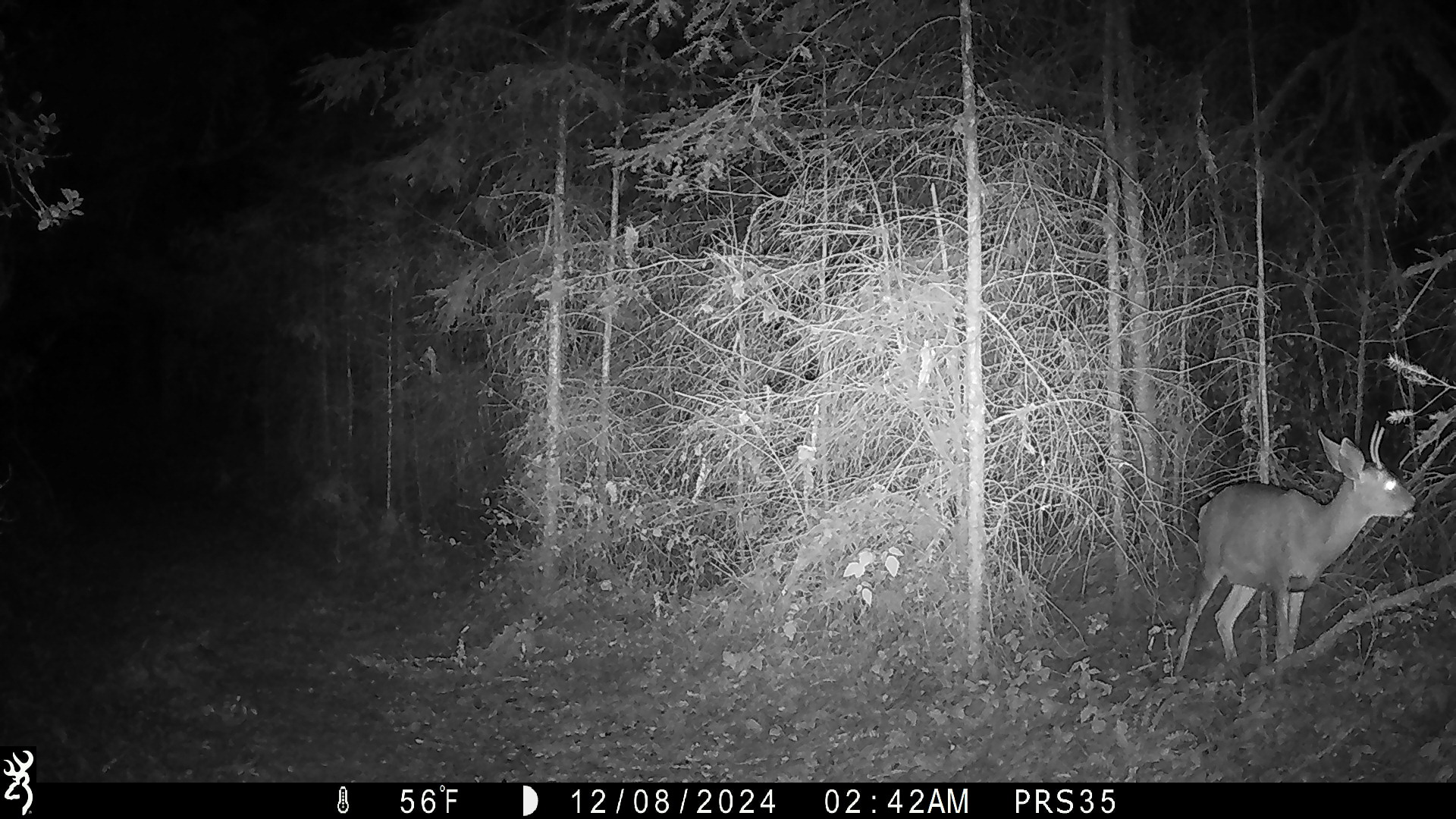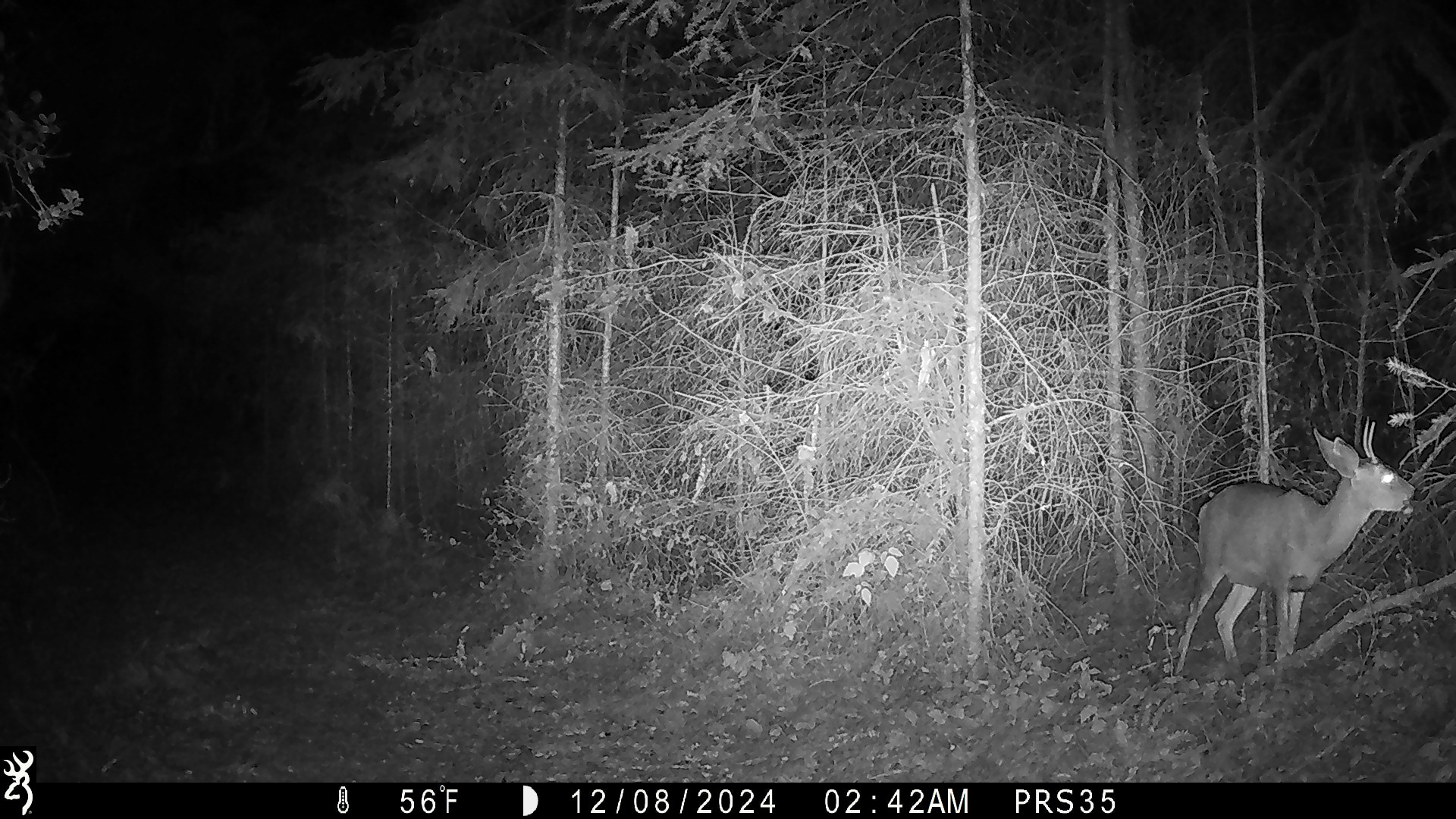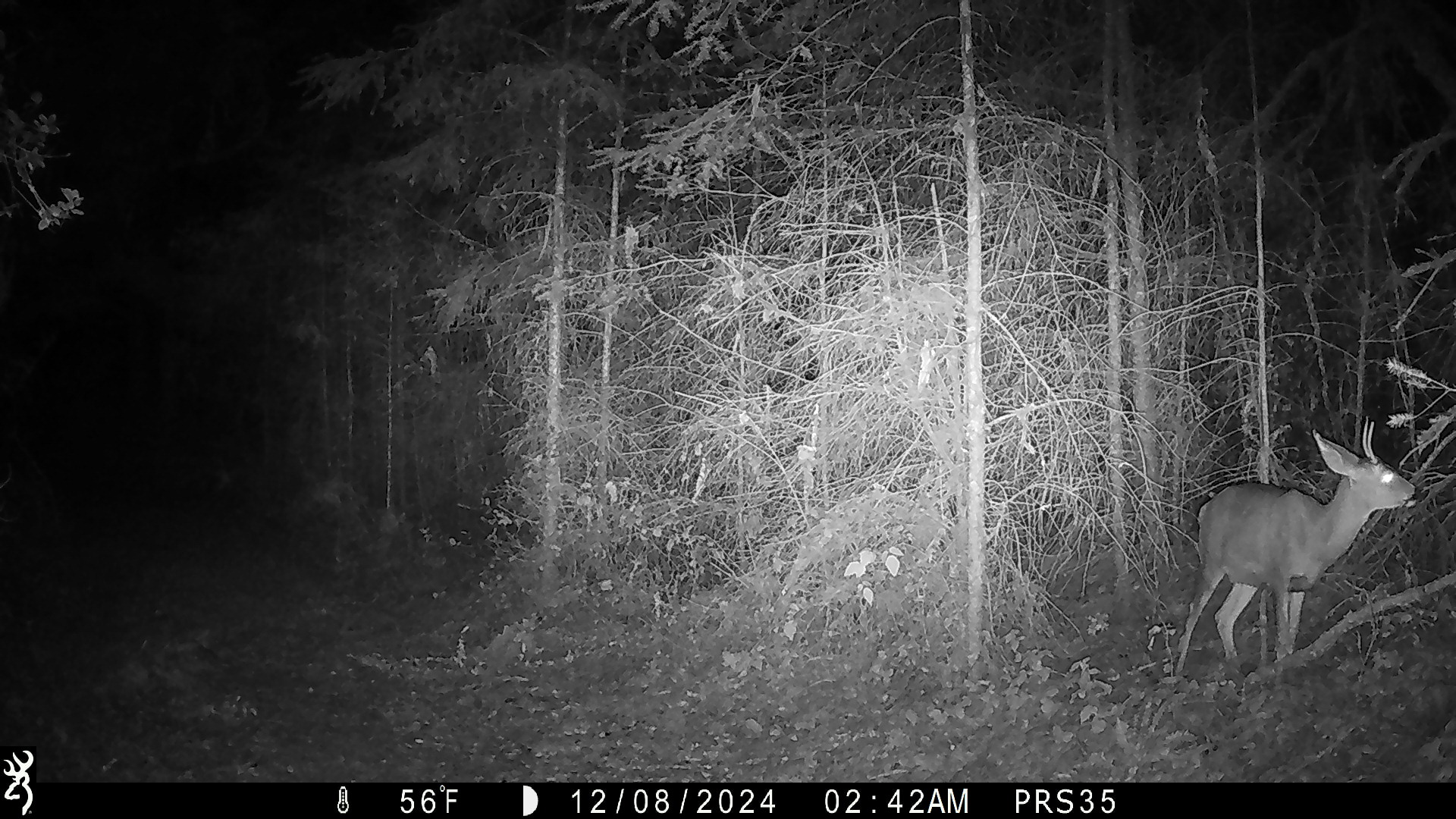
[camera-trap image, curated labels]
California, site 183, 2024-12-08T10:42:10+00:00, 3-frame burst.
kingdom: Animalia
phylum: Chordata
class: Mammalia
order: Artiodactyla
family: Cervidae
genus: Odocoileus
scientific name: Odocoileus hemionus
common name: mule deer